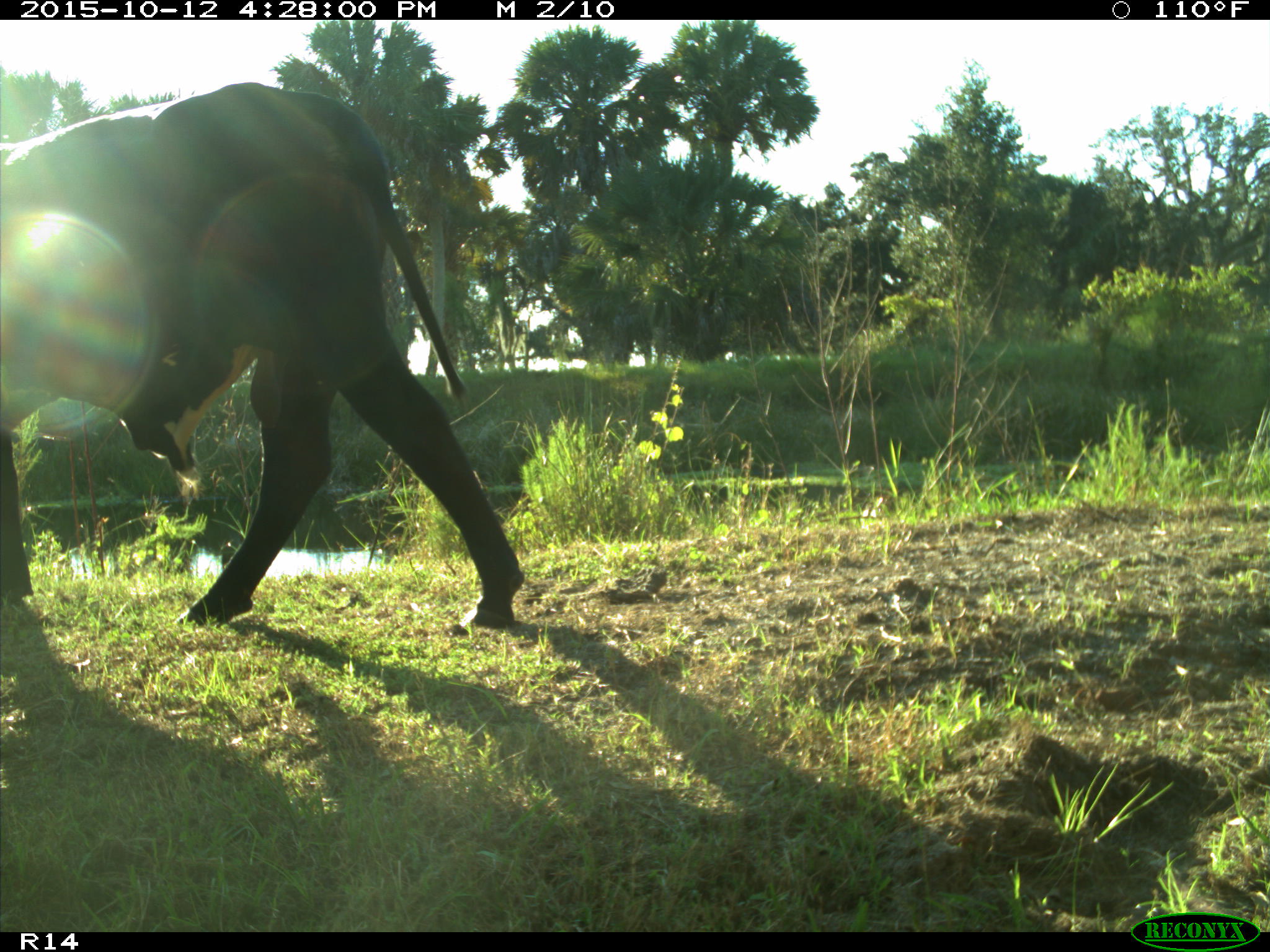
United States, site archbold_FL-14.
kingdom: Animalia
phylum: Chordata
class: Mammalia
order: Artiodactyla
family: Bovidae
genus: Bos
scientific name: Bos taurus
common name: domestic cow